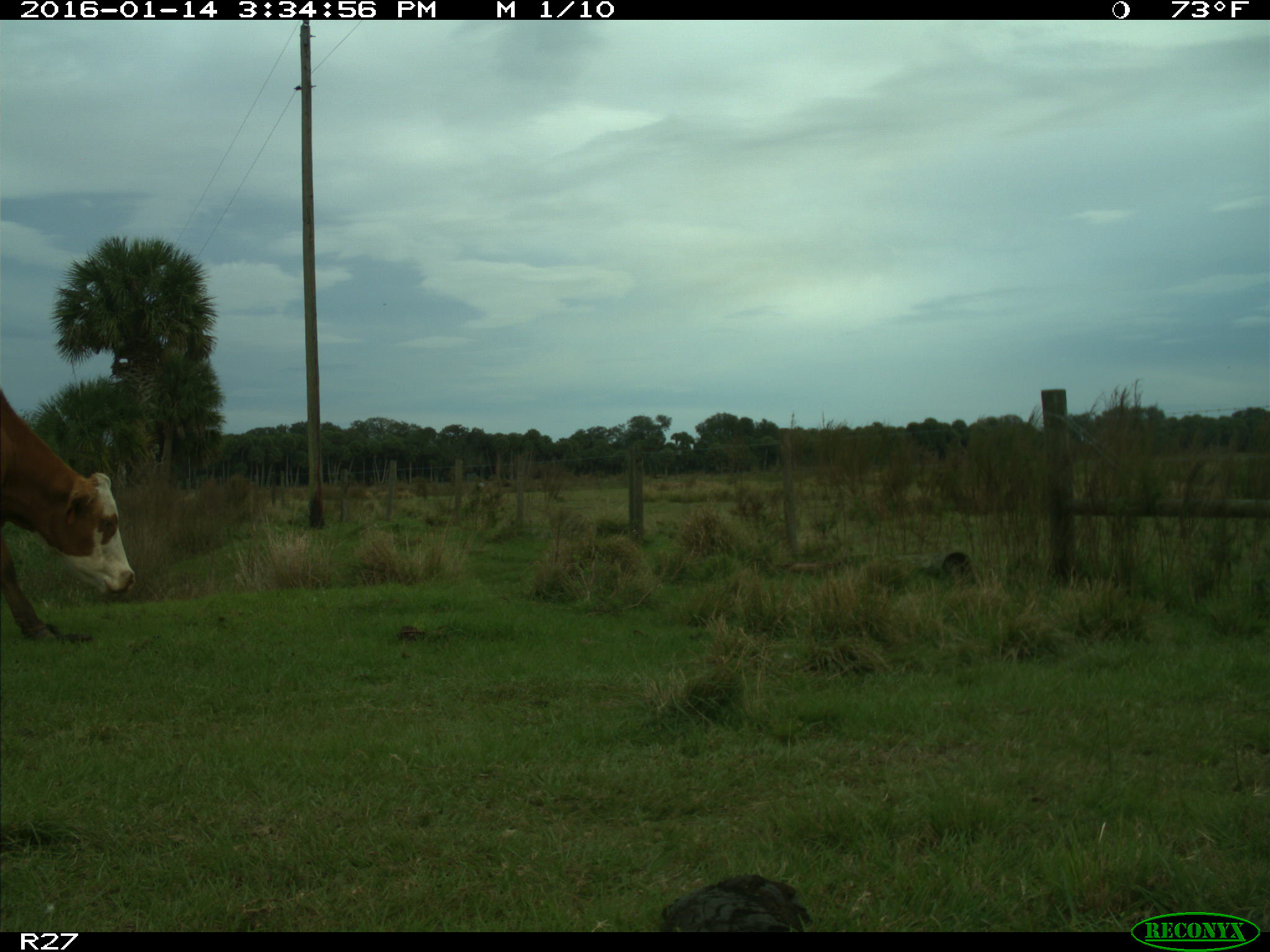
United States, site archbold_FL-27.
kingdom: Animalia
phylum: Chordata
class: Mammalia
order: Artiodactyla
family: Bovidae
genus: Bos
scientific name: Bos taurus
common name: domestic cow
Bos taurus (domestic cow).